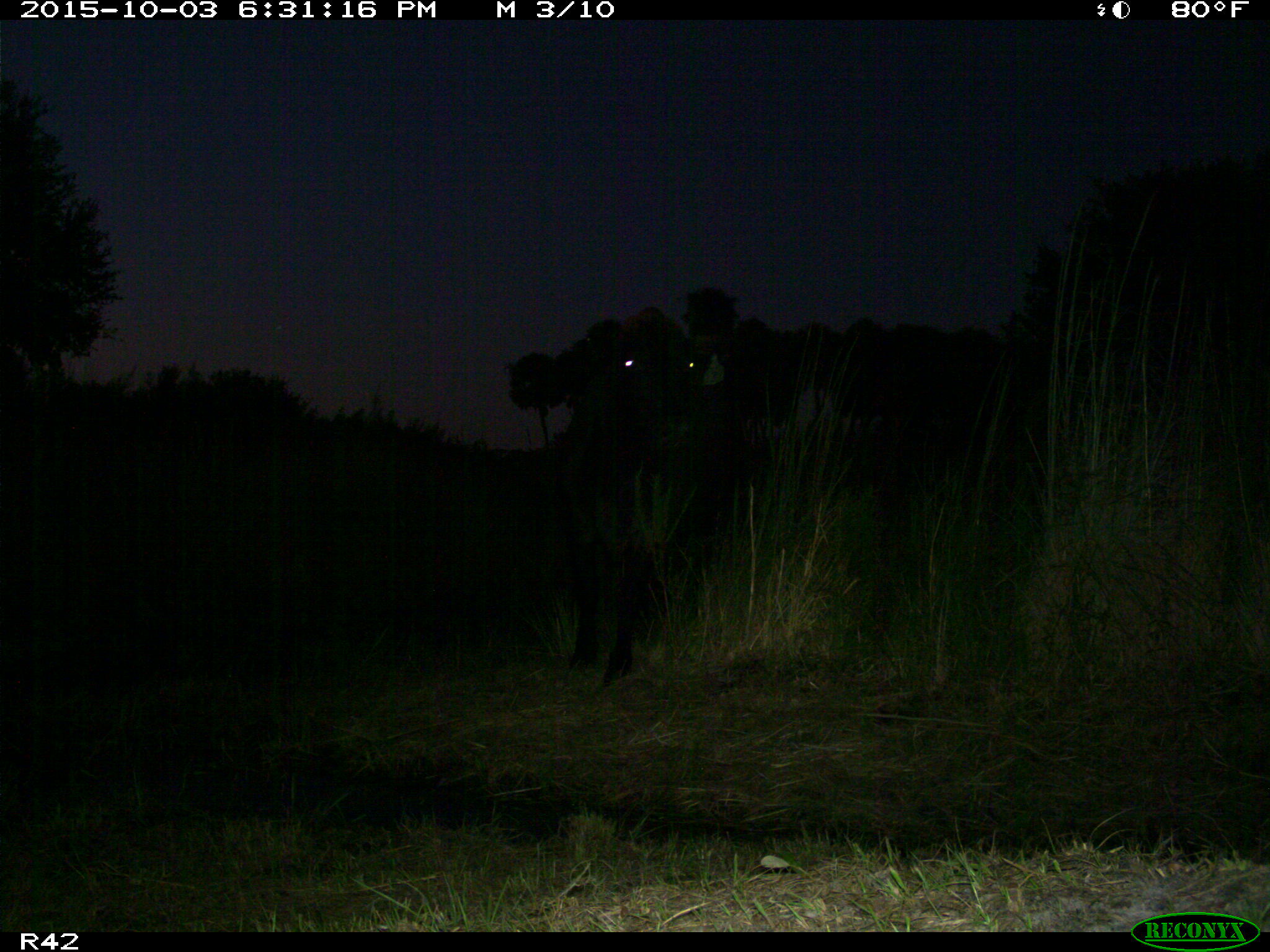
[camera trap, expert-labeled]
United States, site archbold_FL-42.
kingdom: Animalia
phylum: Chordata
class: Mammalia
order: Artiodactyla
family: Bovidae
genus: Bos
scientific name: Bos taurus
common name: domestic cow